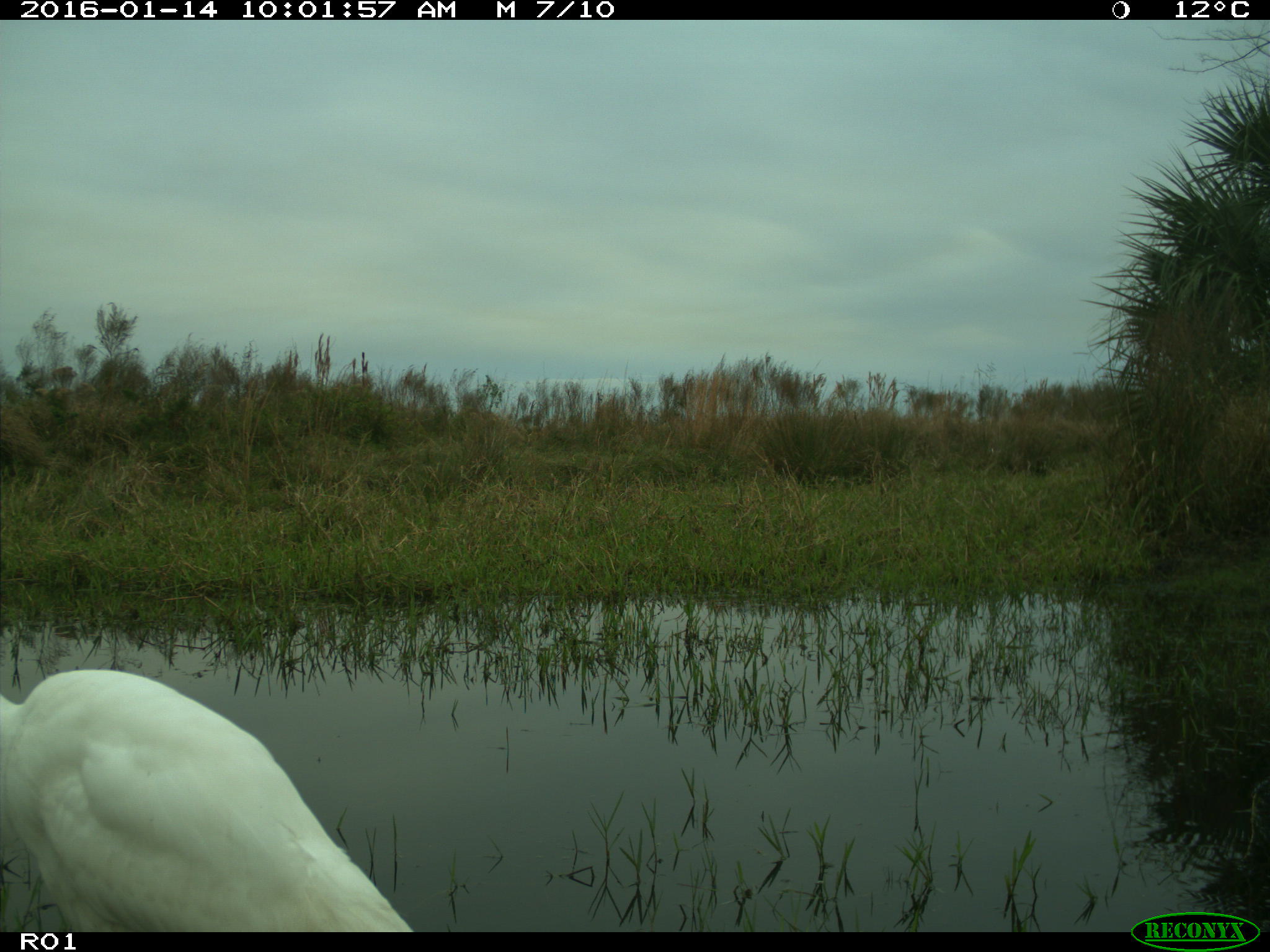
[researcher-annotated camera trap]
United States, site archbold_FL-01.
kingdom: Animalia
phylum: Chordata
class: Aves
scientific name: Aves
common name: birds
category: unidentified bird